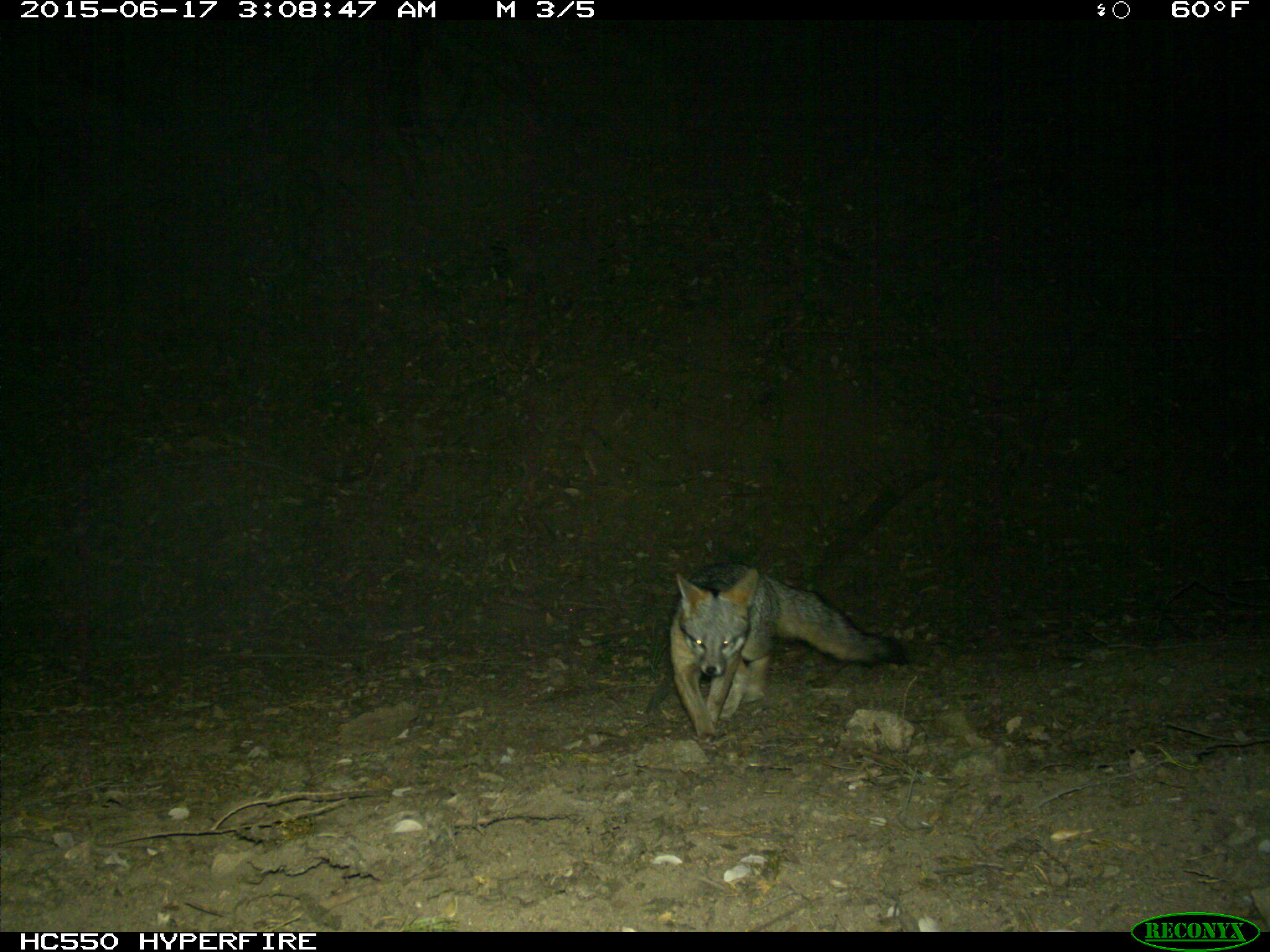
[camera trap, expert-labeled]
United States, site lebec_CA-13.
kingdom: Animalia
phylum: Chordata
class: Mammalia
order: Carnivora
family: Canidae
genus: Urocyon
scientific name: Urocyon cinereoargenteus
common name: gray fox